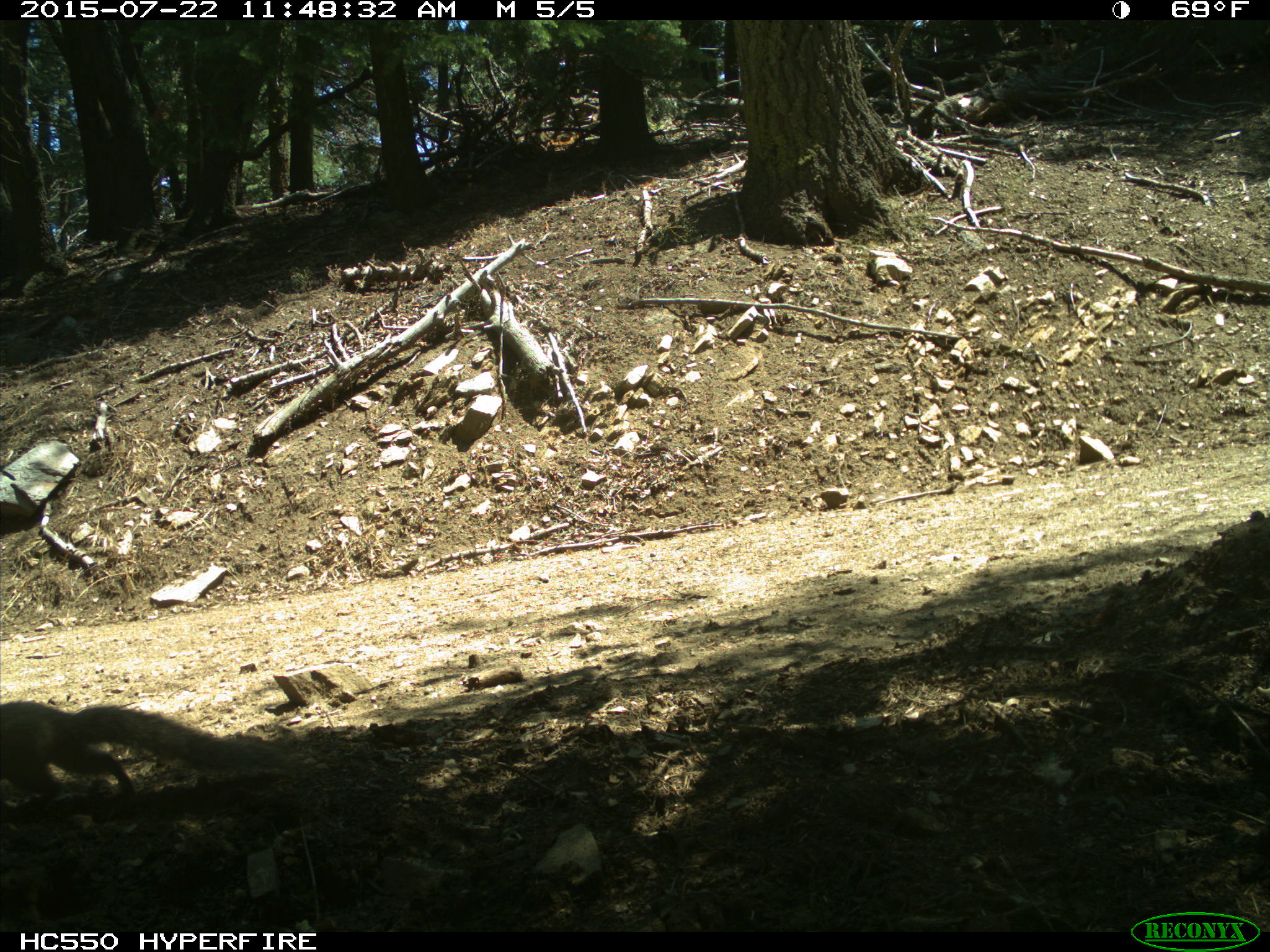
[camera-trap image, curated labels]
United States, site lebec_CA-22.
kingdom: Animalia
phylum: Chordata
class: Mammalia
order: Rodentia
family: Sciuridae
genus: Sciurus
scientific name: Sciurus carolinensis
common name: eastern gray squirrel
Sciurus carolinensis (eastern gray squirrel).